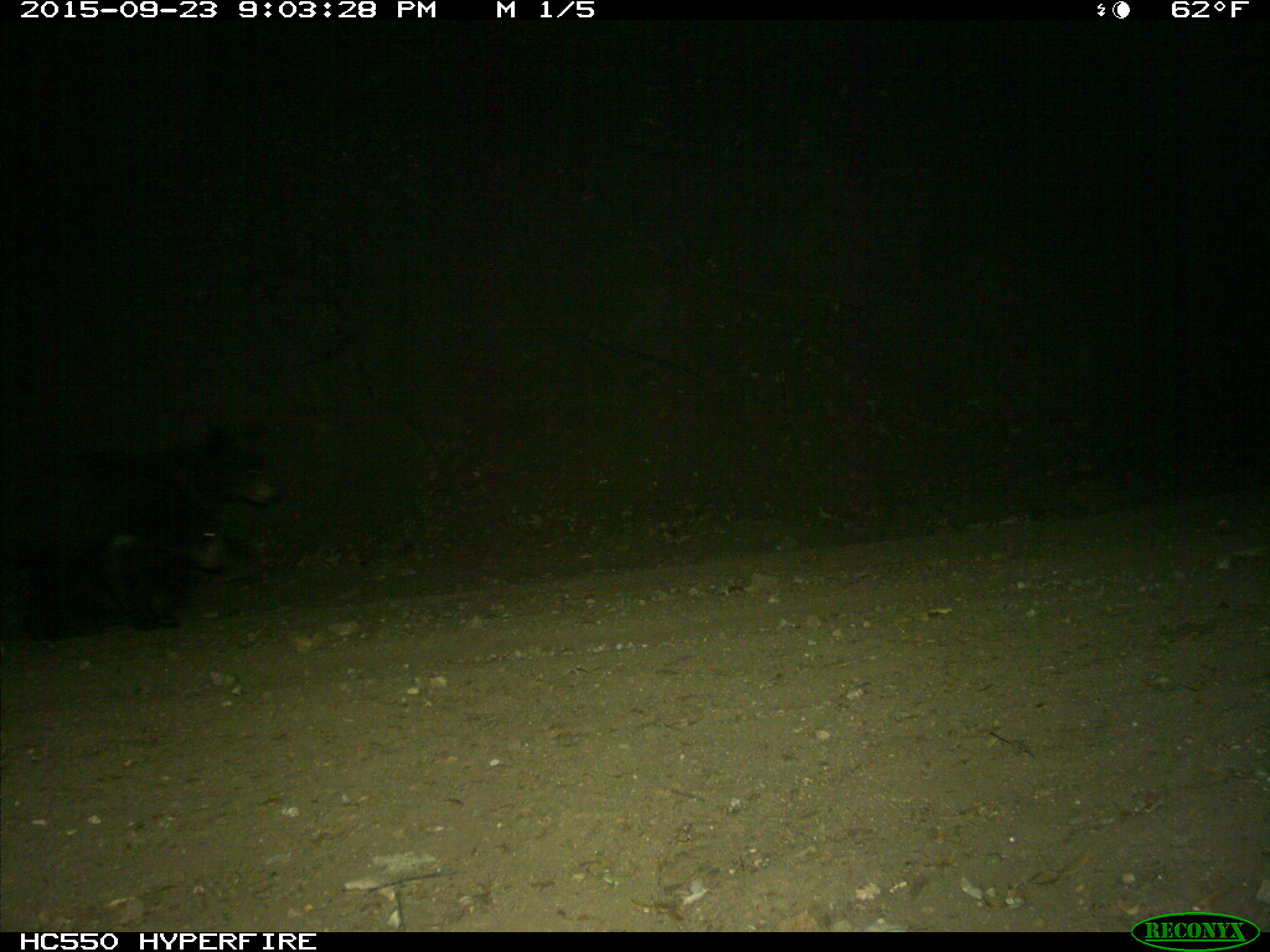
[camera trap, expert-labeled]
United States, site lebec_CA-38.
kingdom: Animalia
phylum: Chordata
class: Mammalia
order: Carnivora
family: Ursidae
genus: Ursus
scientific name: Ursus americanus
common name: american black bear